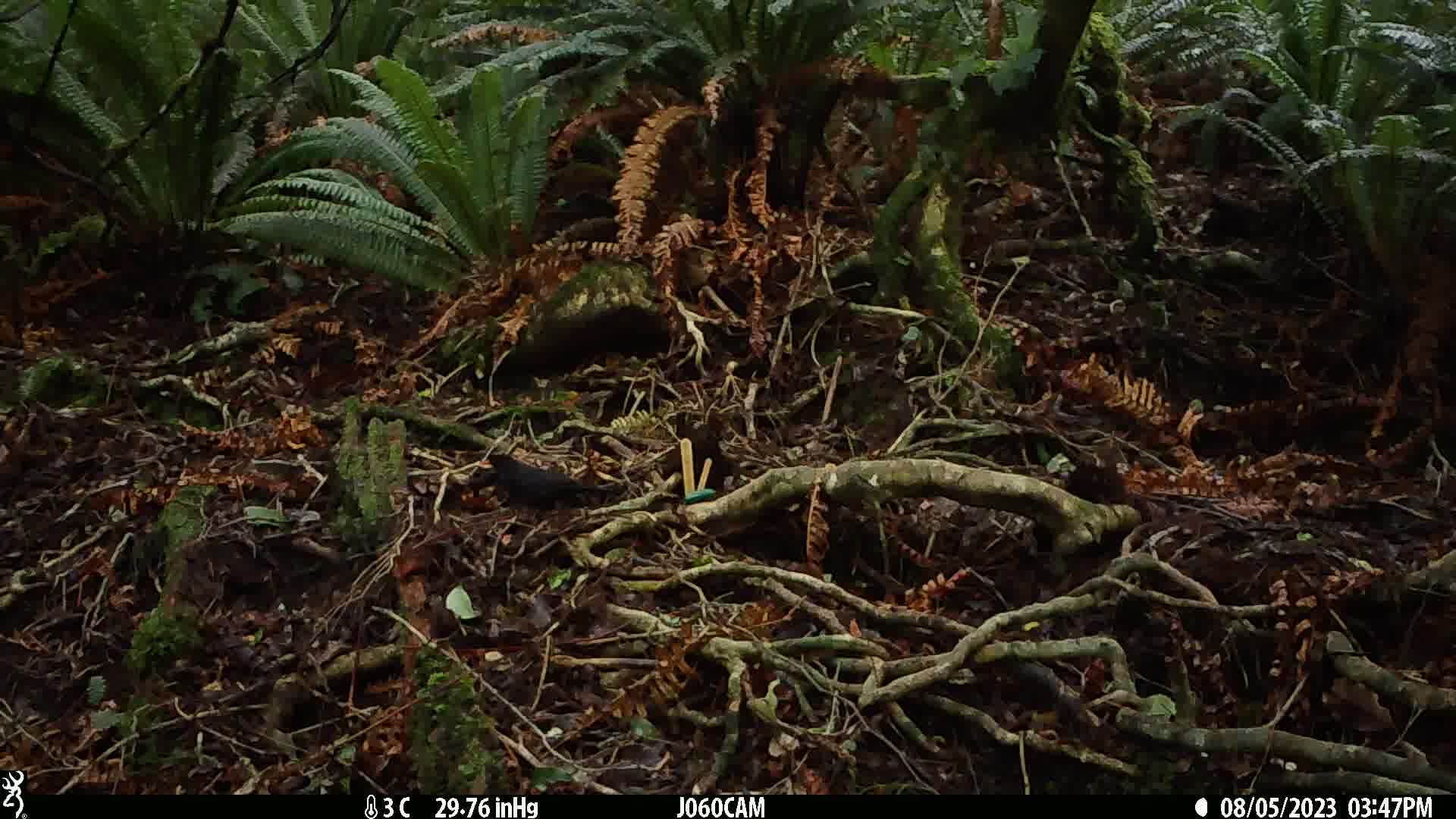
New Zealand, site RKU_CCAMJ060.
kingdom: Animalia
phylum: Chordata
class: Aves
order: Passeriformes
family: Turdidae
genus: Turdus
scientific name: Turdus merula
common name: eurasian blackbird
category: blackbird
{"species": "blackbird (eurasian blackbird) (Turdus merula)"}